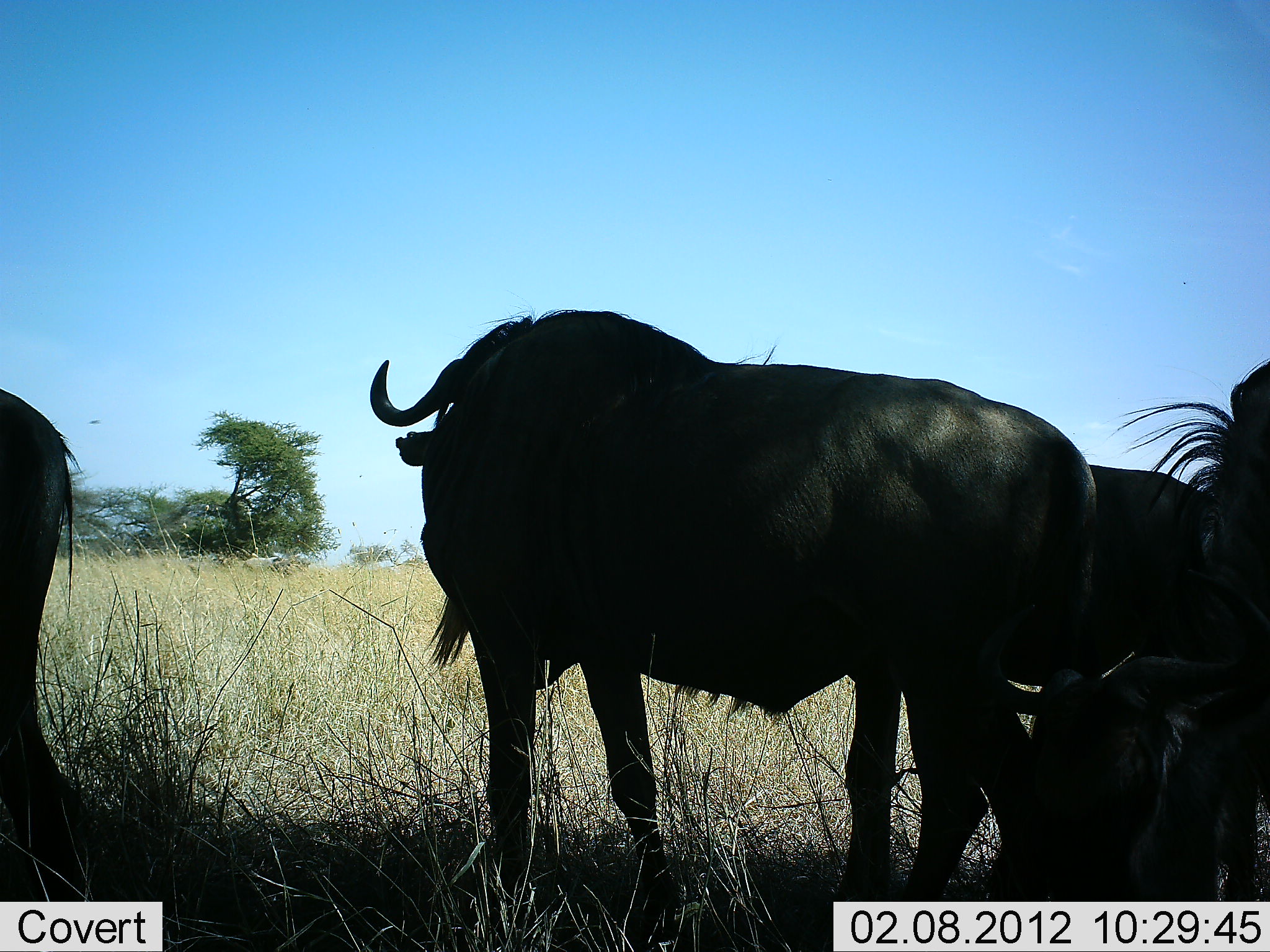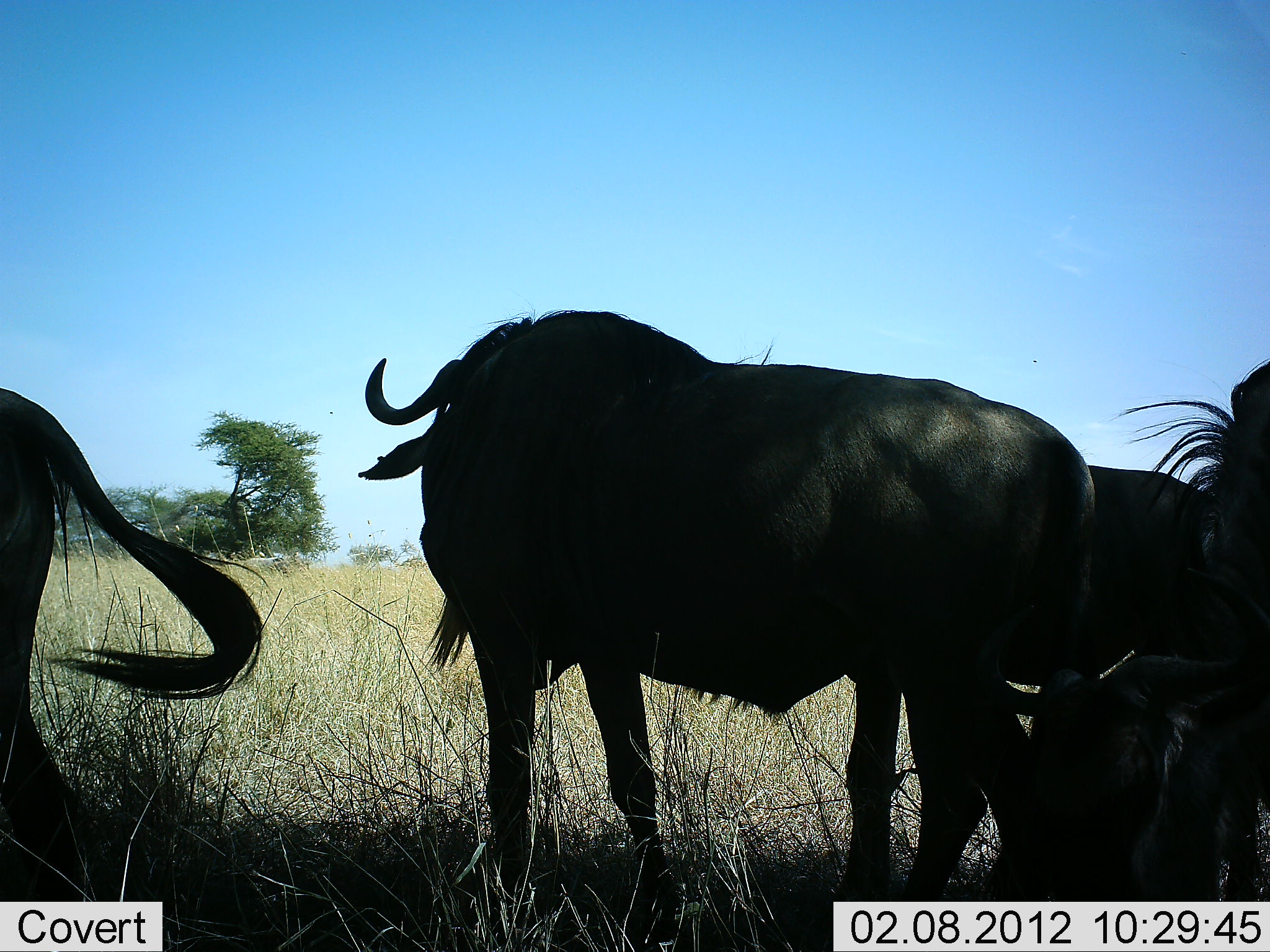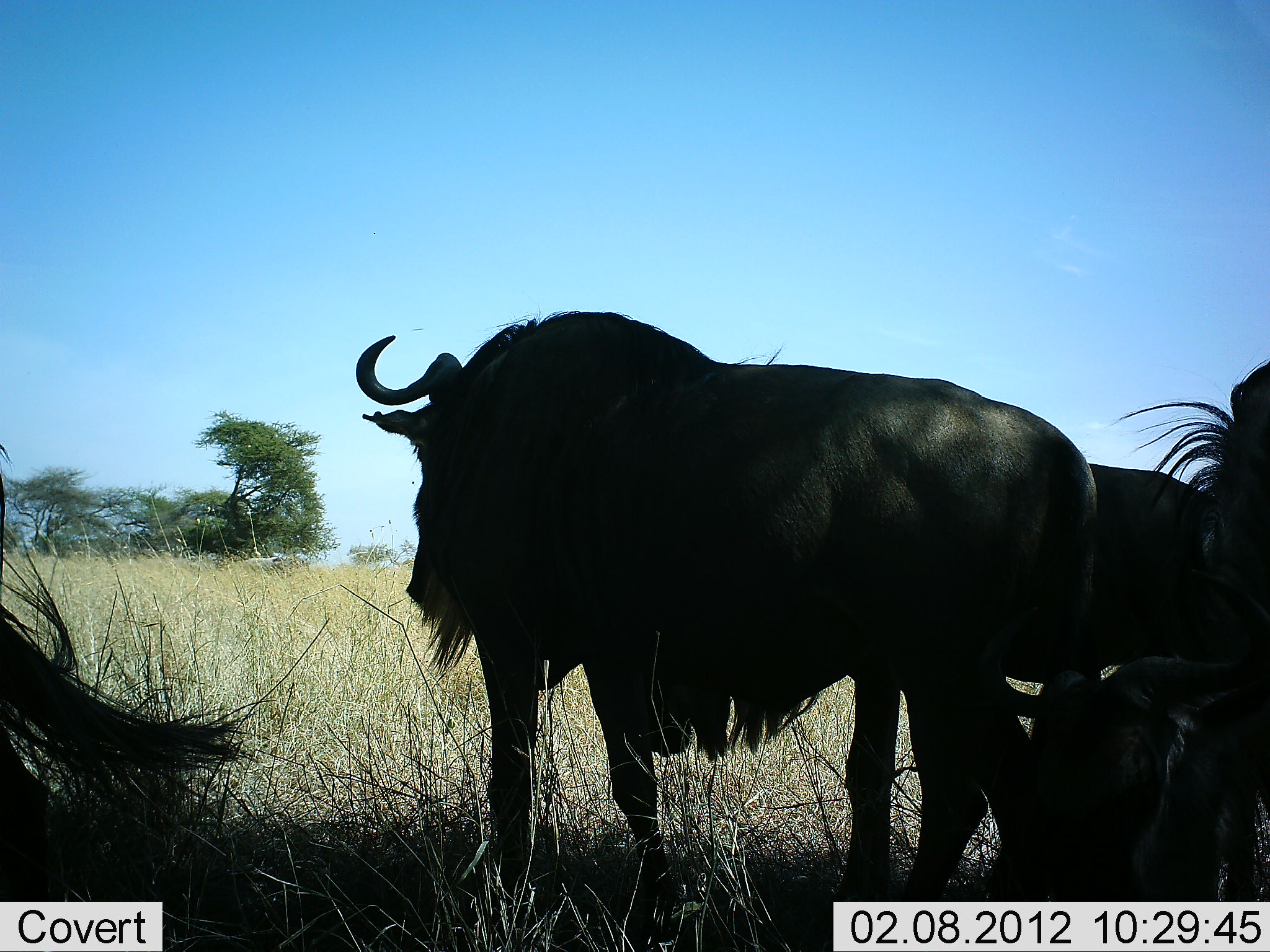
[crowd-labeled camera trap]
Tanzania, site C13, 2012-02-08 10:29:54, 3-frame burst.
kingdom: Animalia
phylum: Chordata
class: Mammalia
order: Artiodactyla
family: Bovidae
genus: Connochaetes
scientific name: Connochaetes taurinus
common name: blue wildebeest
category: wildebeest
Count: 4.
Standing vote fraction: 92%.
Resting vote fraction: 50%.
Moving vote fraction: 0%.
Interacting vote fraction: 0%.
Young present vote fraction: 4%.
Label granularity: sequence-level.